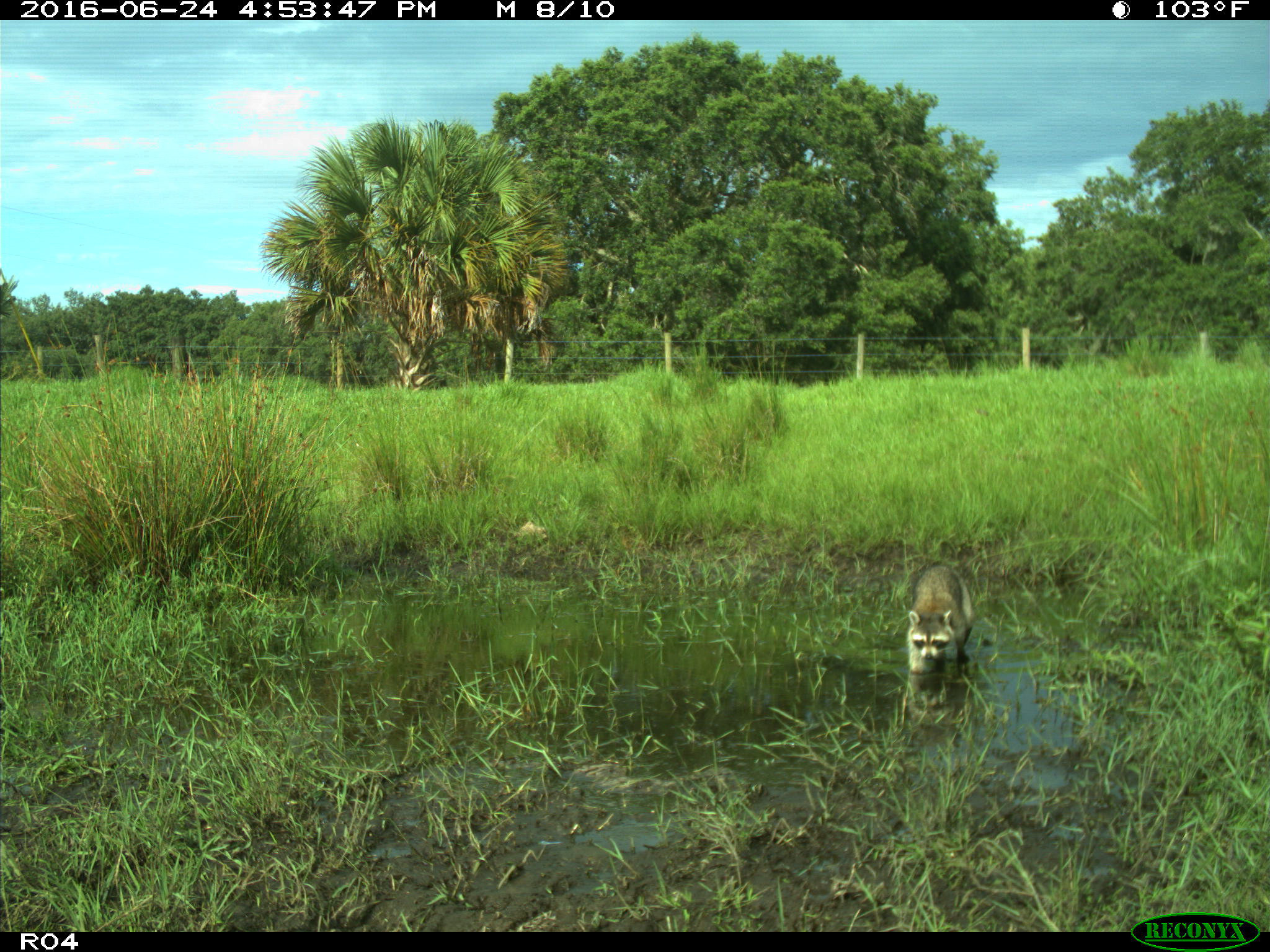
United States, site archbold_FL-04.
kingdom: Animalia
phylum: Chordata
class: Mammalia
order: Carnivora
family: Procyonidae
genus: Procyon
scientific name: Procyon lotor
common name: common raccoon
Procyon lotor (common raccoon).